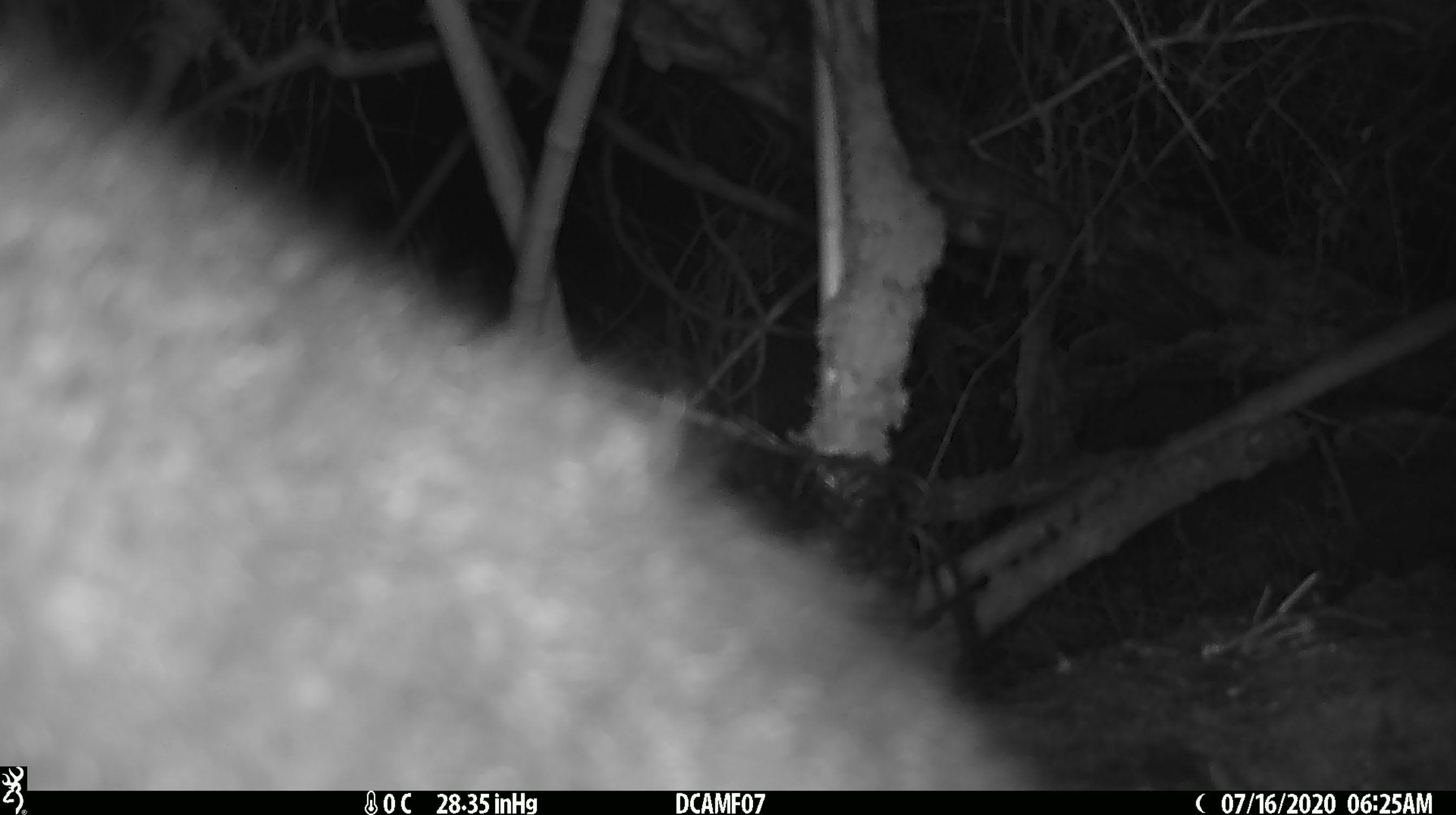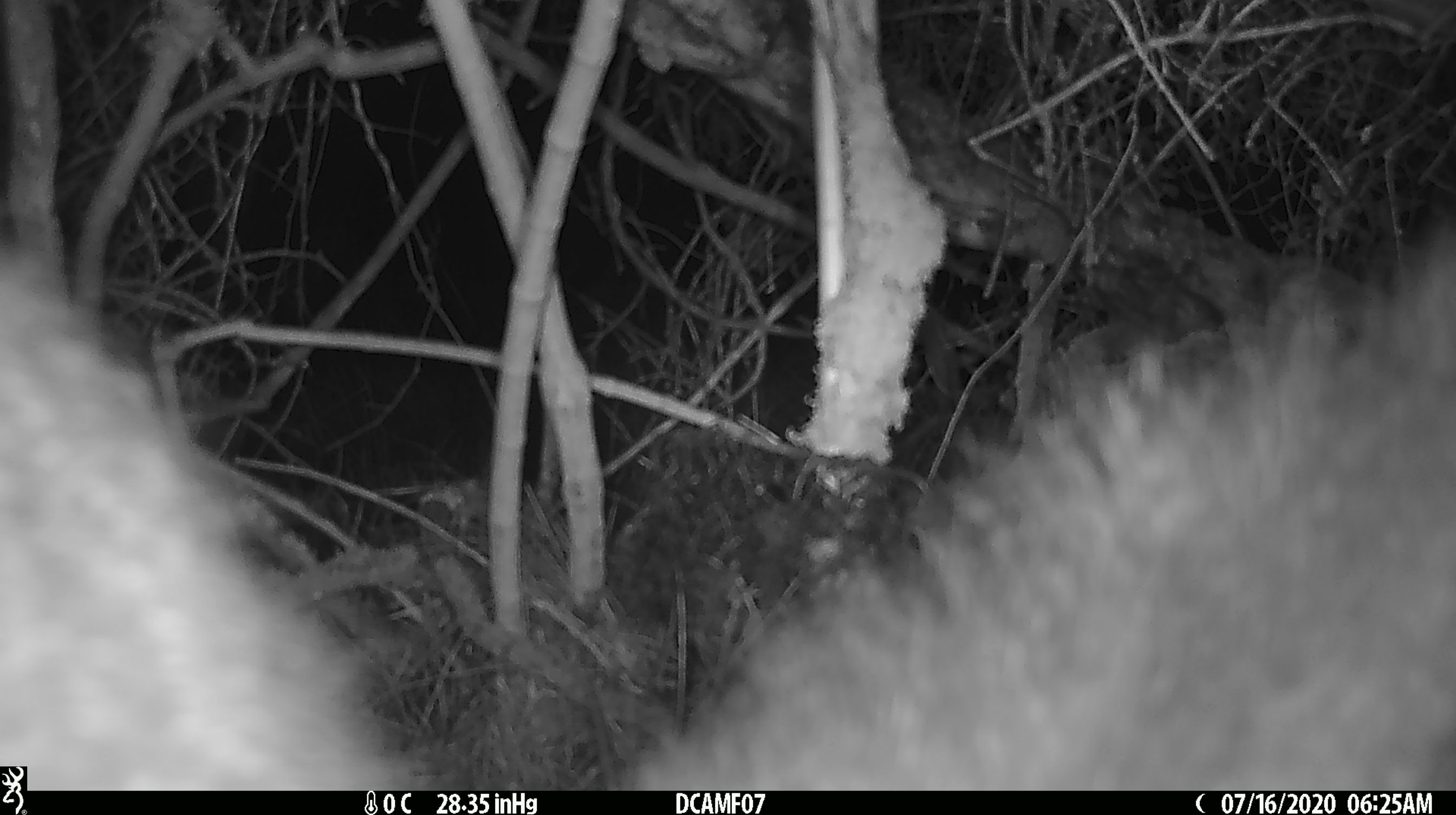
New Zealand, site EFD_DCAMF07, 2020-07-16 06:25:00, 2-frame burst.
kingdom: Animalia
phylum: Chordata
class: Mammalia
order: Diprotodontia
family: Phalangeridae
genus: Trichosurus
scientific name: Trichosurus vulpecula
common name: common brushtail possum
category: possum